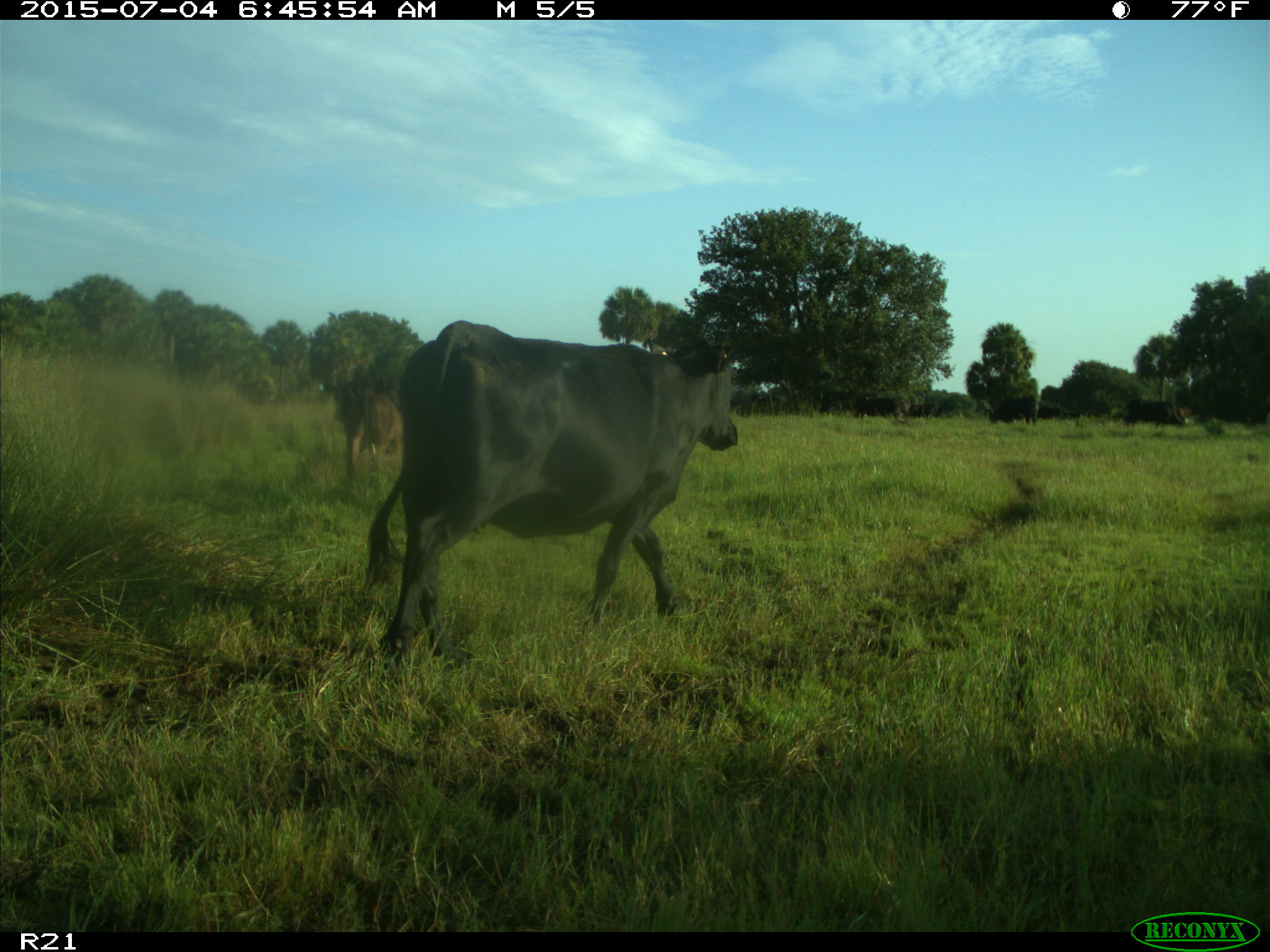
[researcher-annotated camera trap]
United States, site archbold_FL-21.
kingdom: Animalia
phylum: Chordata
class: Mammalia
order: Artiodactyla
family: Bovidae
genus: Bos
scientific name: Bos taurus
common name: domestic cow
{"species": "Bos taurus (domestic cow)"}